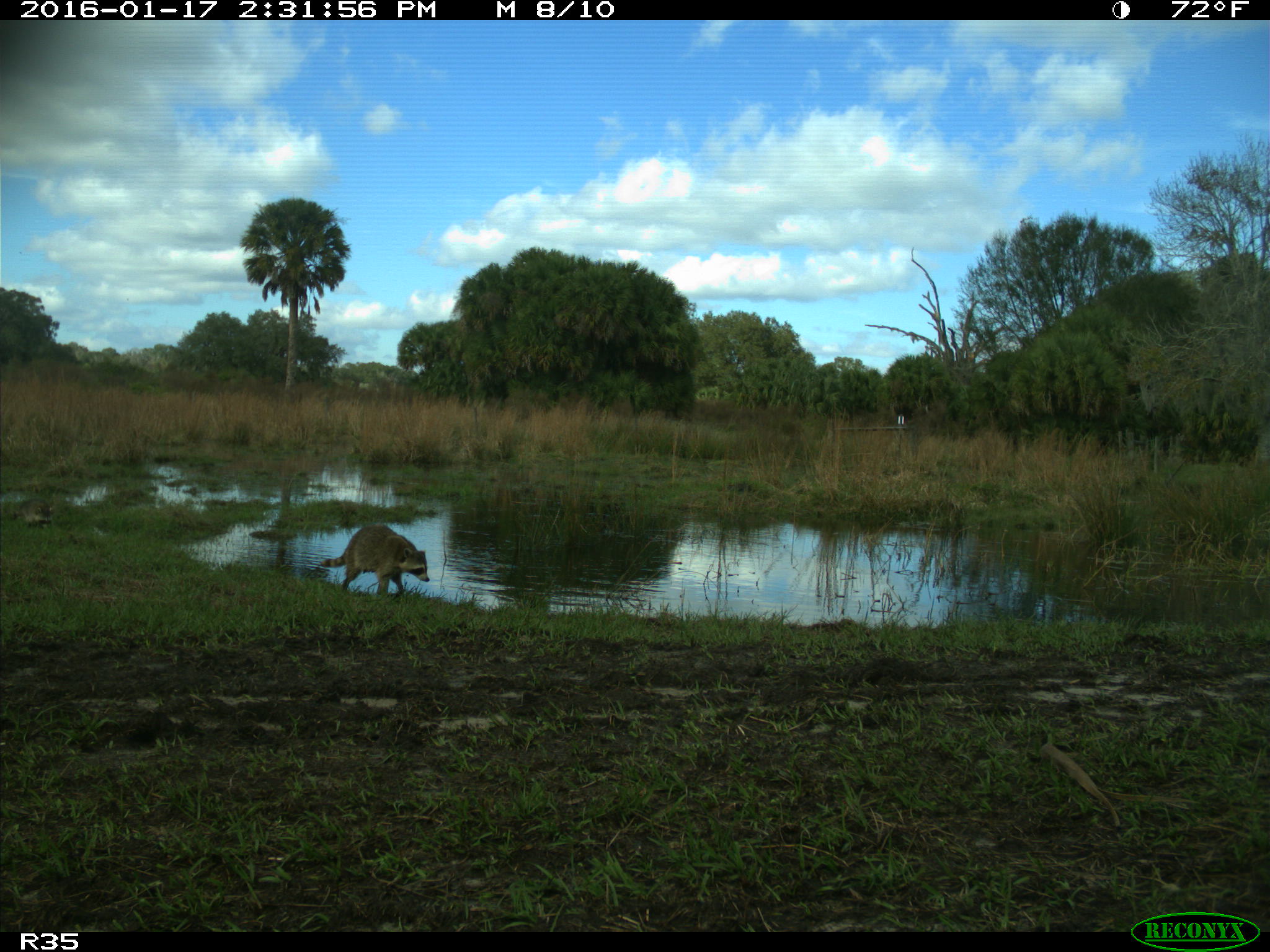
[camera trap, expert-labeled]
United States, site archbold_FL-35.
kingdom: Animalia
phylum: Chordata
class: Mammalia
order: Carnivora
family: Procyonidae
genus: Procyon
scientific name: Procyon lotor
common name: common raccoon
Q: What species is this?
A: Procyon lotor (common raccoon).